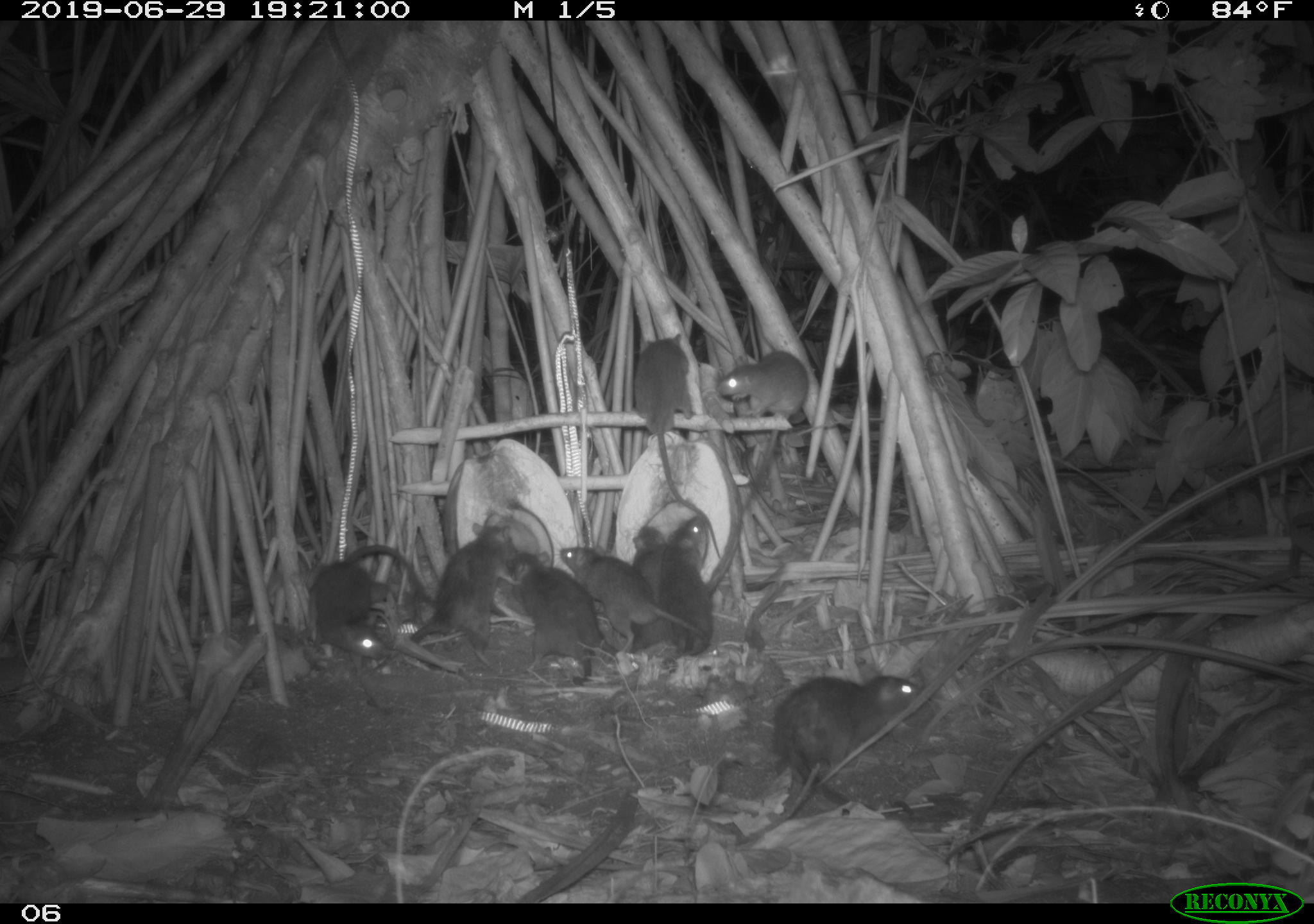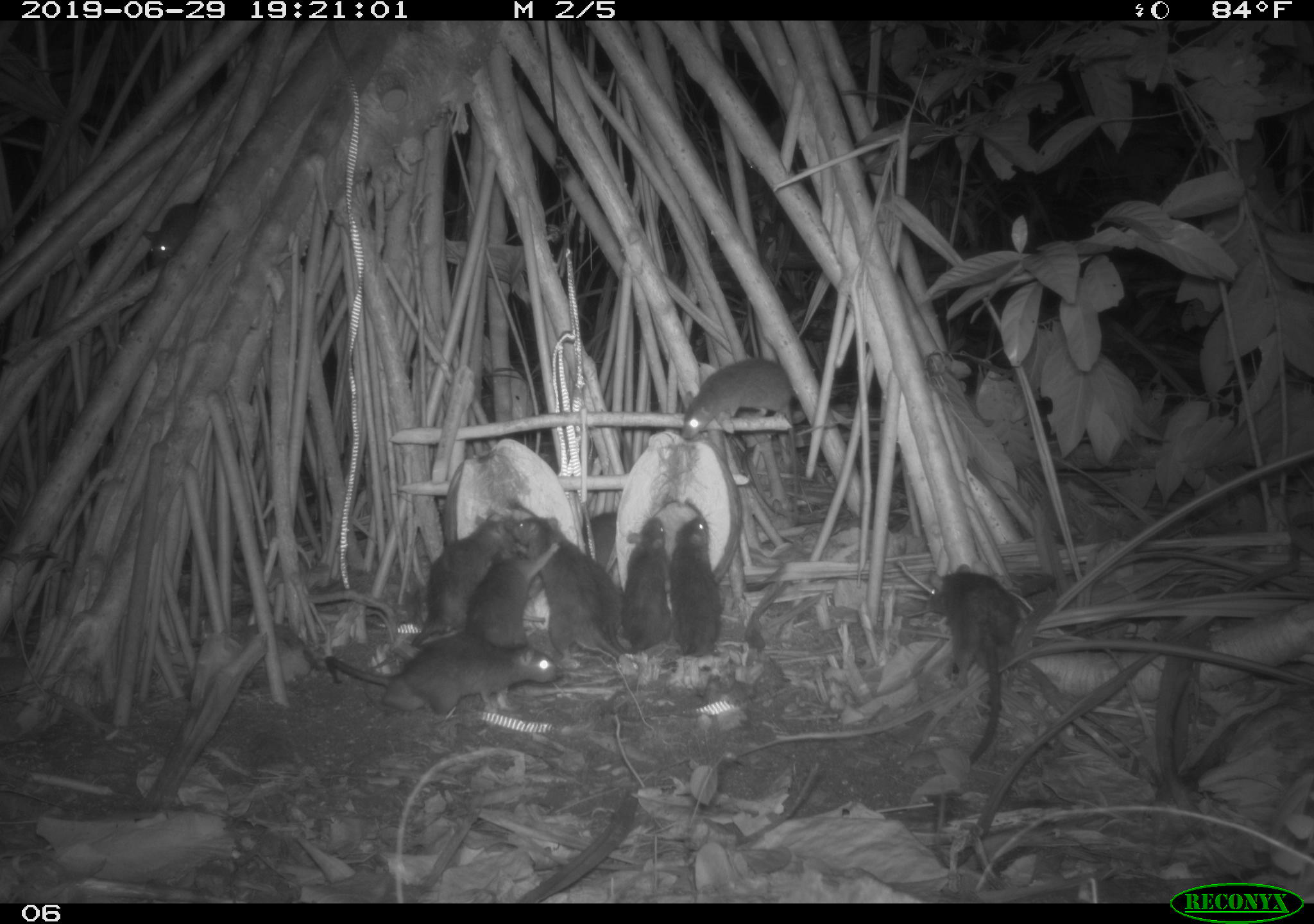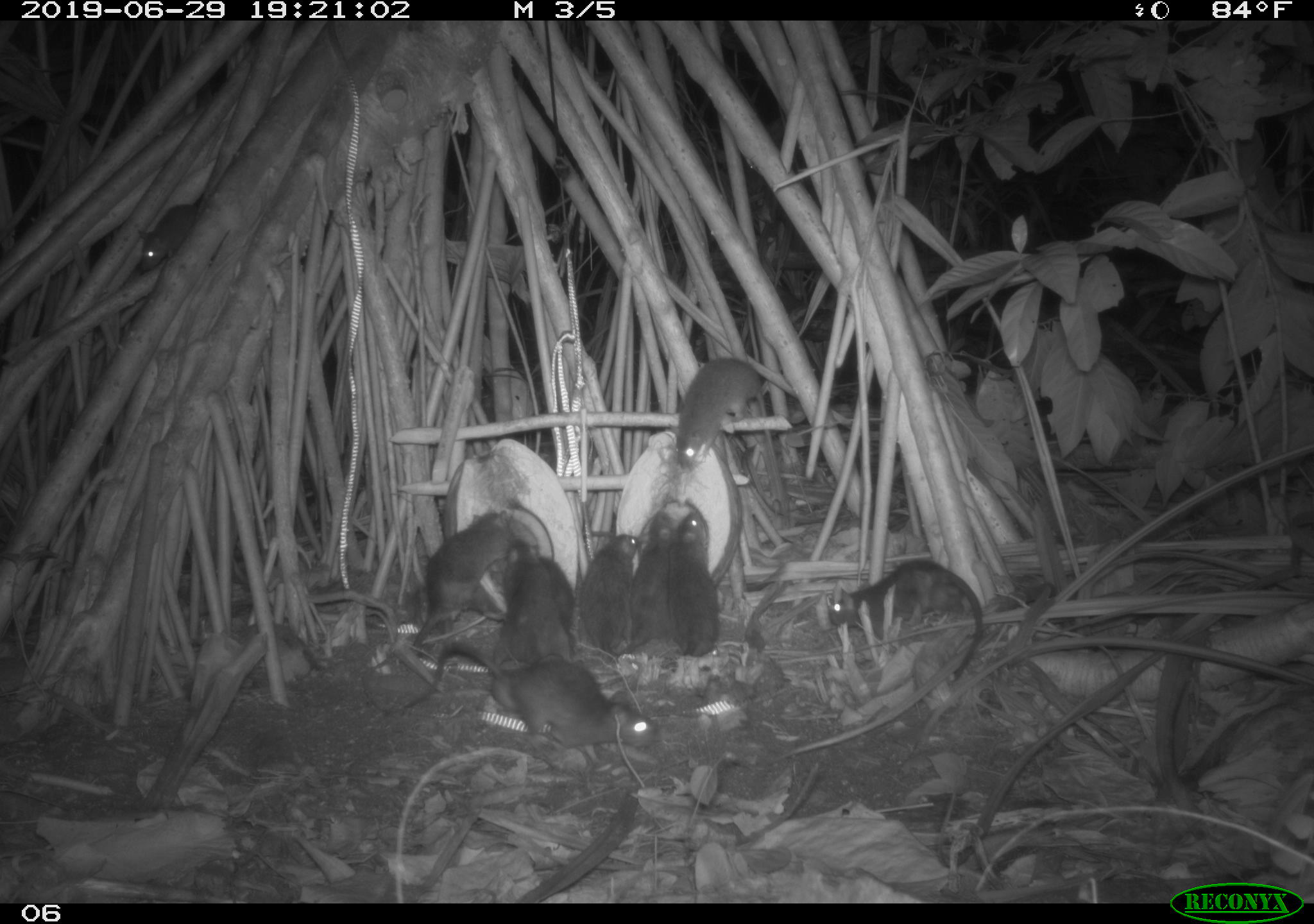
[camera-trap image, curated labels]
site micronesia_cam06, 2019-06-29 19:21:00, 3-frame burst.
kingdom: Animalia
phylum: Chordata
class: Mammalia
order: Rodentia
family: Muridae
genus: Rattus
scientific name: Rattus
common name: rat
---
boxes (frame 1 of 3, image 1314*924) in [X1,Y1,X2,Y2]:
rat: [633,331,728,565]; [371,521,518,667]; [773,671,927,792]; [309,538,445,670]; [558,540,708,646]; [714,349,814,507]; [508,546,603,687]; [658,513,718,663]; [633,524,674,654]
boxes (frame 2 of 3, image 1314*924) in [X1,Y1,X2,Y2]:
rat: [925,561,1026,778]; [325,631,569,718]; [514,514,616,667]; [409,509,514,654]; [467,527,560,649]; [676,356,803,444]; [664,507,727,670]; [615,515,678,661]; [137,189,208,270]; [574,556,628,654]; [580,506,626,583]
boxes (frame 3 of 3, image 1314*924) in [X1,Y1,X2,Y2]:
rat: [407,640,665,759]; [822,555,991,682]; [386,505,515,644]; [667,361,771,468]; [495,538,579,669]; [617,509,676,649]; [578,530,640,663]; [669,507,721,660]; [132,188,207,276]